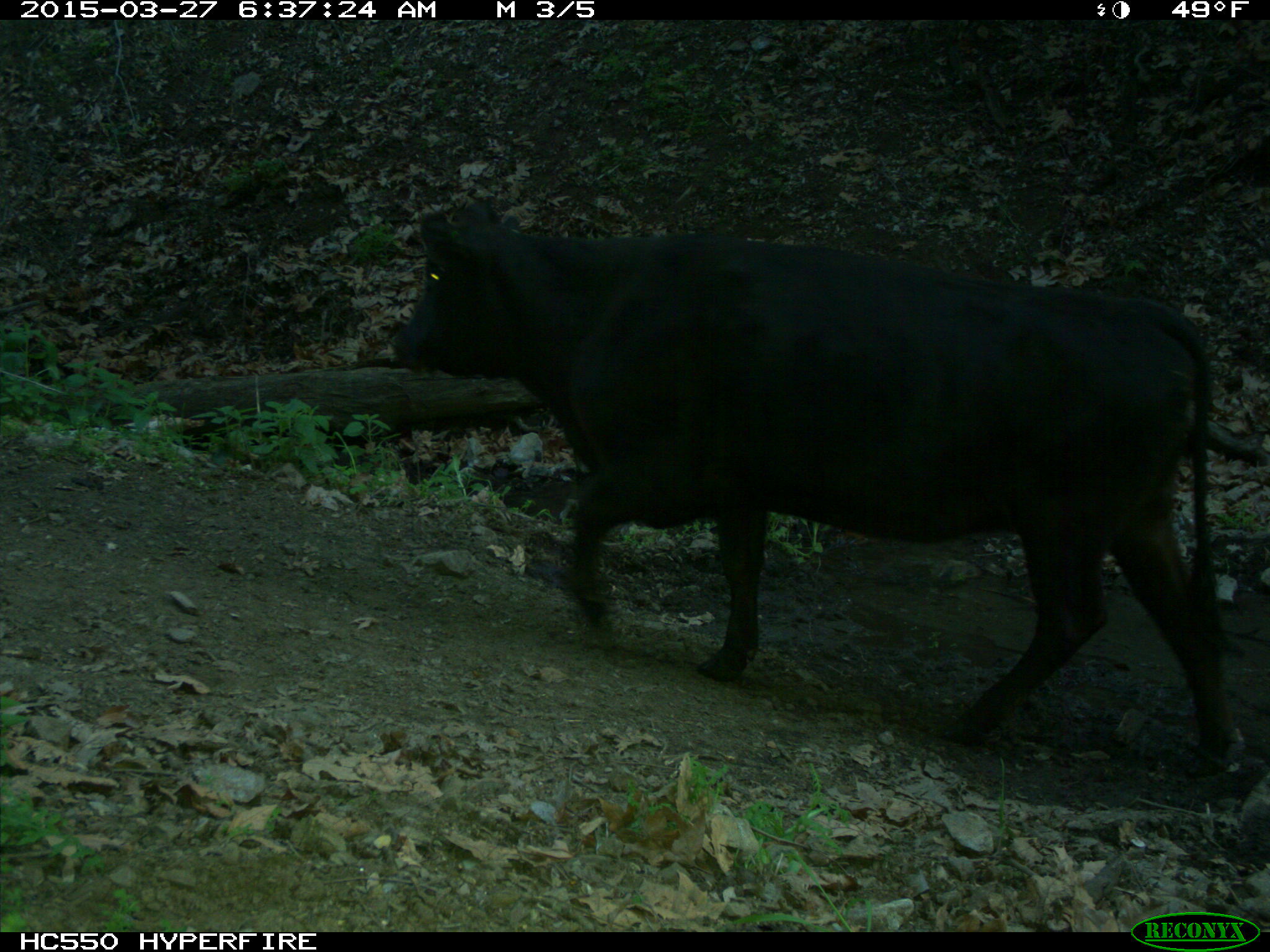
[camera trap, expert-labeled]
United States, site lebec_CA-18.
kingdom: Animalia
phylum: Chordata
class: Mammalia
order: Artiodactyla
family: Bovidae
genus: Bos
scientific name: Bos taurus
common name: domestic cow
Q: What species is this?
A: Bos taurus (domestic cow).